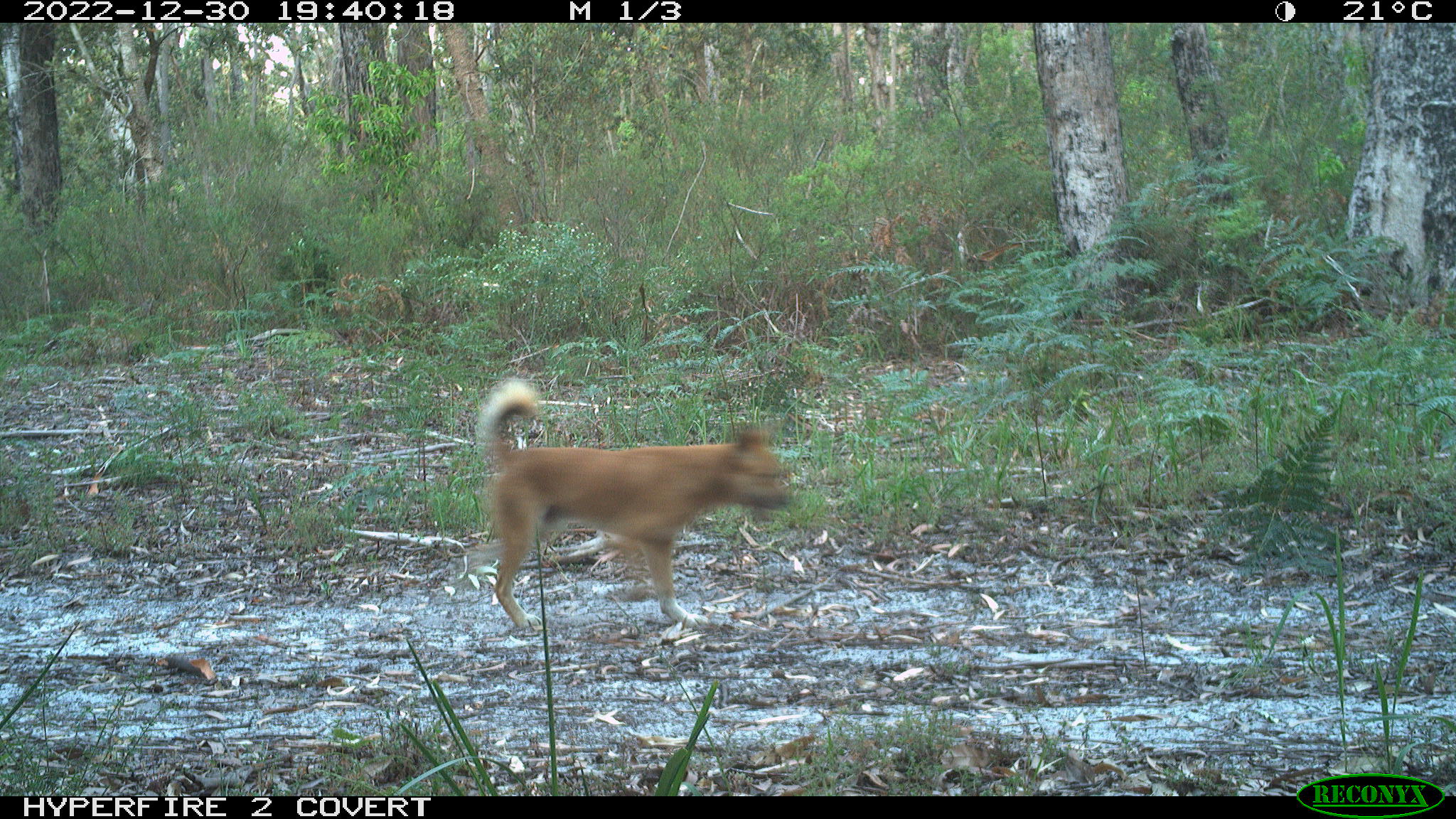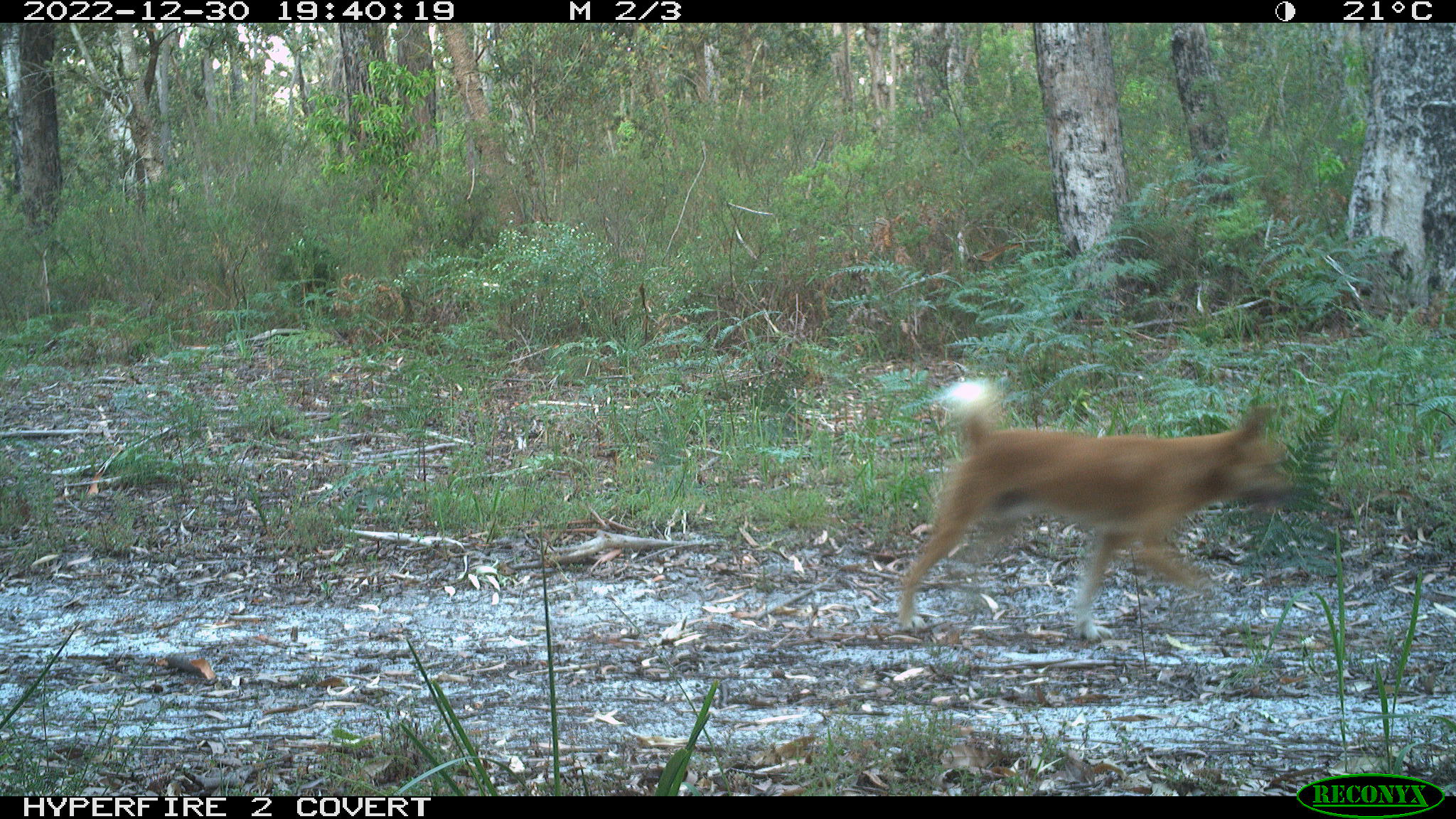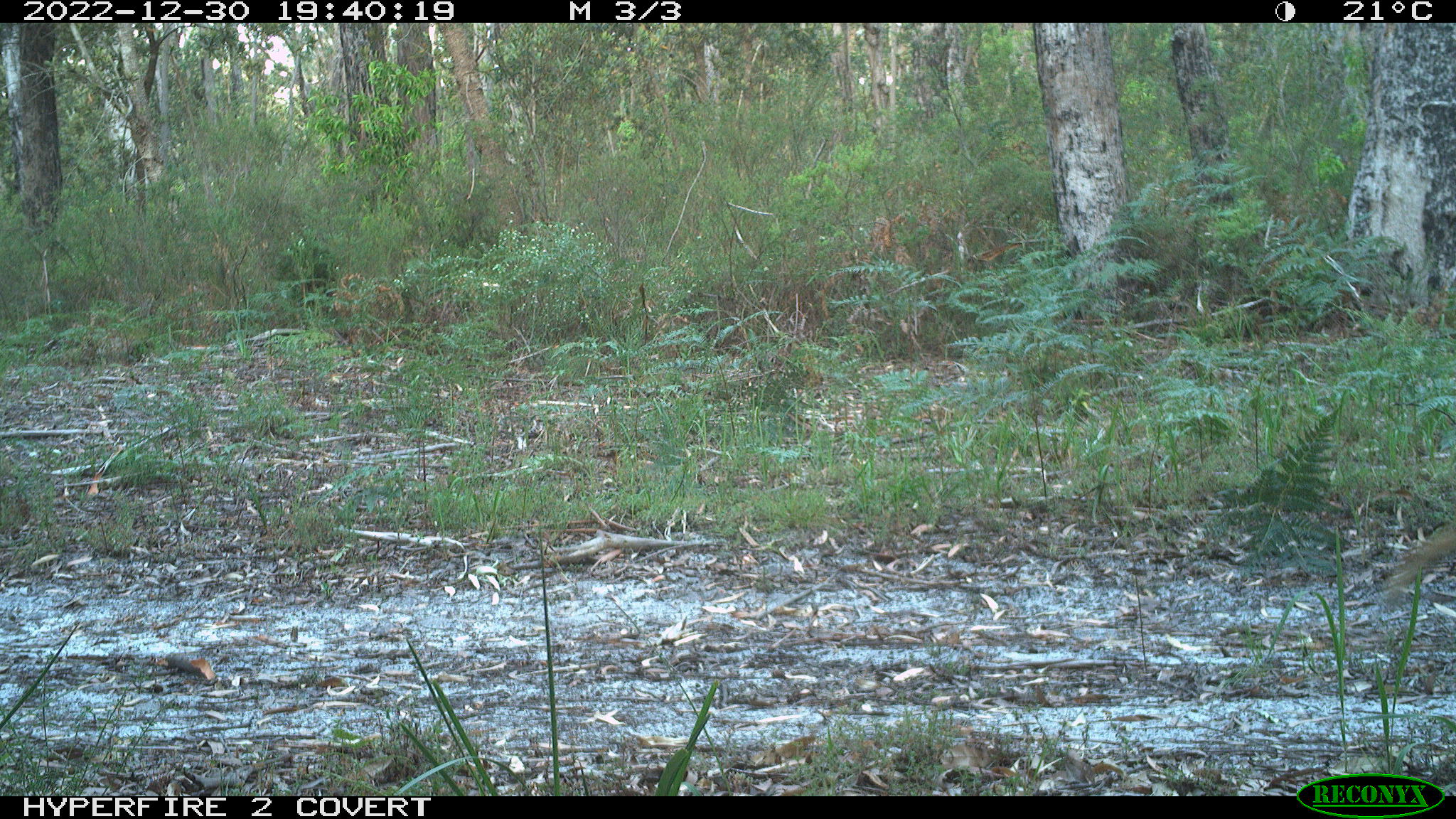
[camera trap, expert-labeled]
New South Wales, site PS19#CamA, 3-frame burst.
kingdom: Animalia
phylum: Chordata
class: Mammalia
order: Carnivora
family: Canidae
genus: Canis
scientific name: Canis familiaris dingo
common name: dingo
Dingo (Canis familiaris dingo).